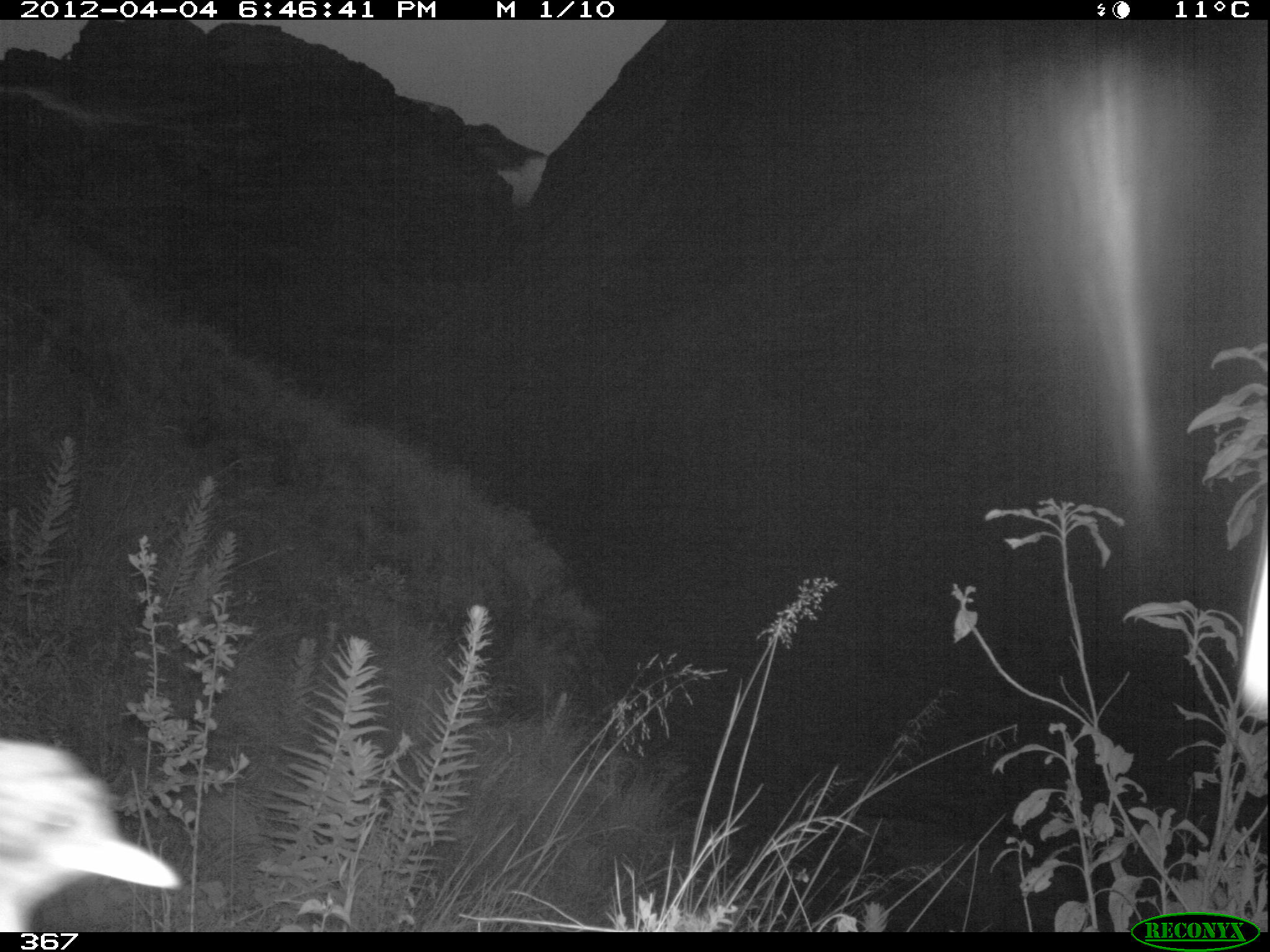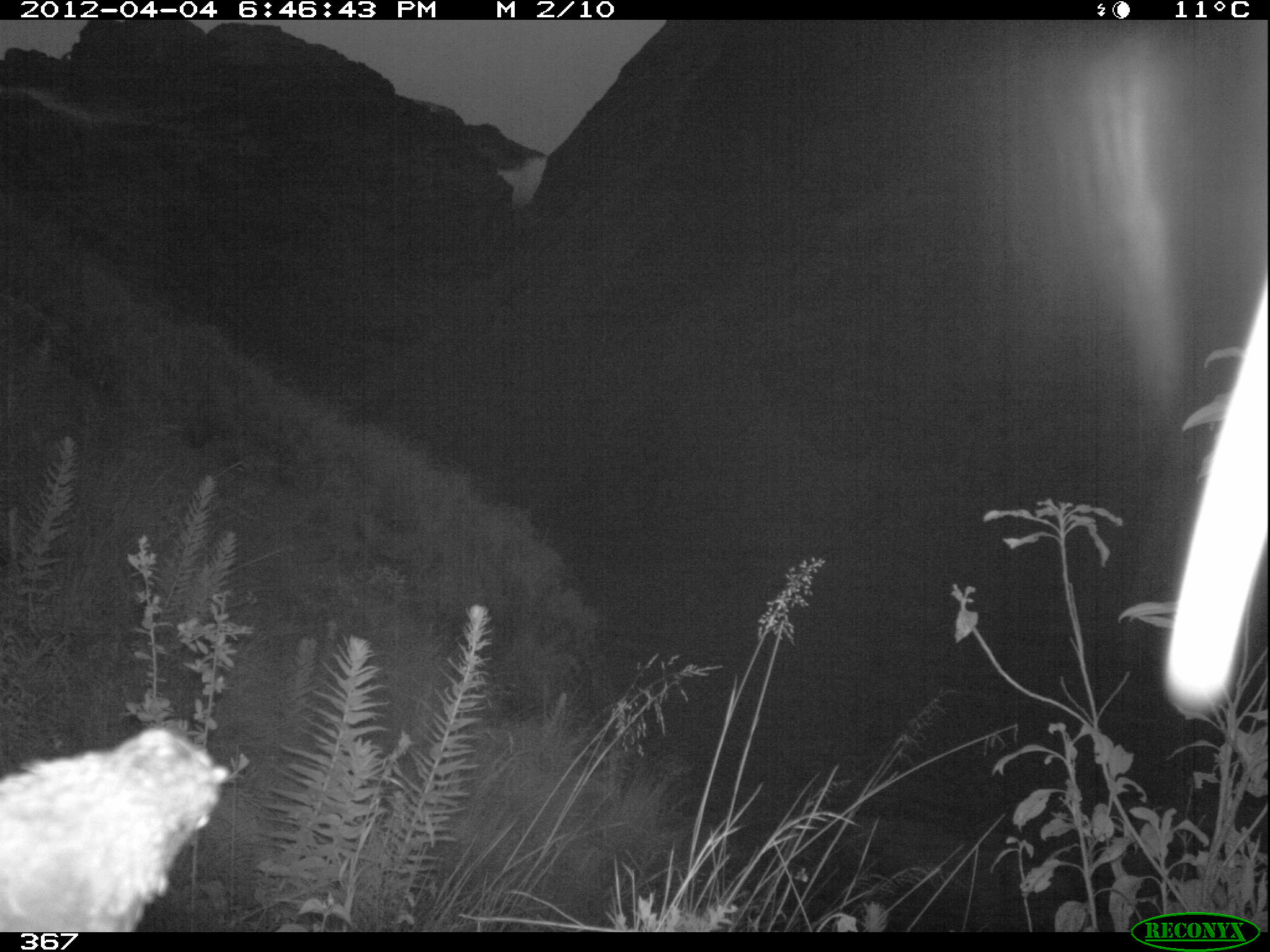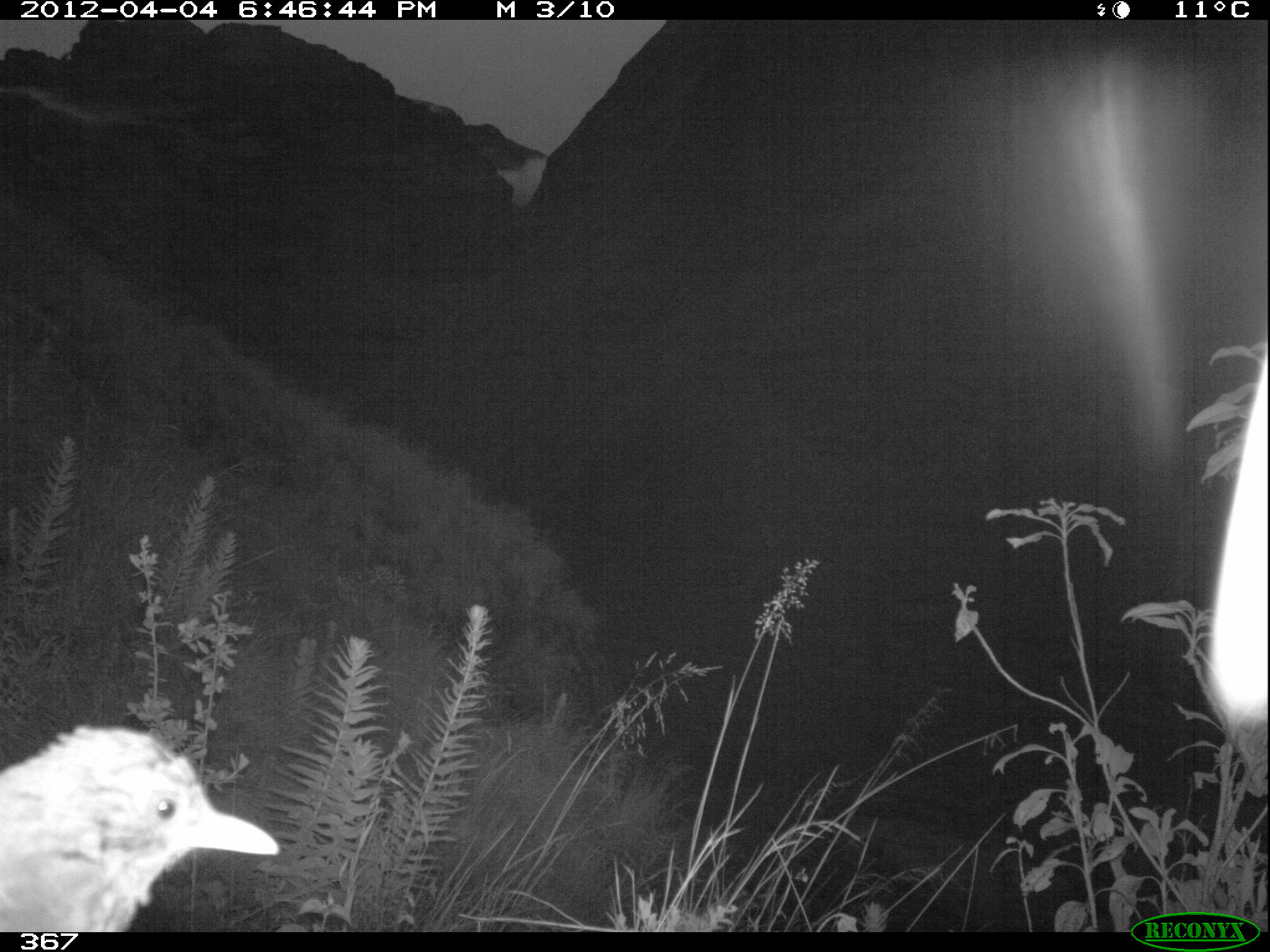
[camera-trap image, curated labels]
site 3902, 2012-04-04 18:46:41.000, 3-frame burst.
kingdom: Animalia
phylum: Chordata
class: Aves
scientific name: Aves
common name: bird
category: unknown bird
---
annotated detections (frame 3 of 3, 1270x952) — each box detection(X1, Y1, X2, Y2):
unknown bird: detection(0, 721, 283, 931)